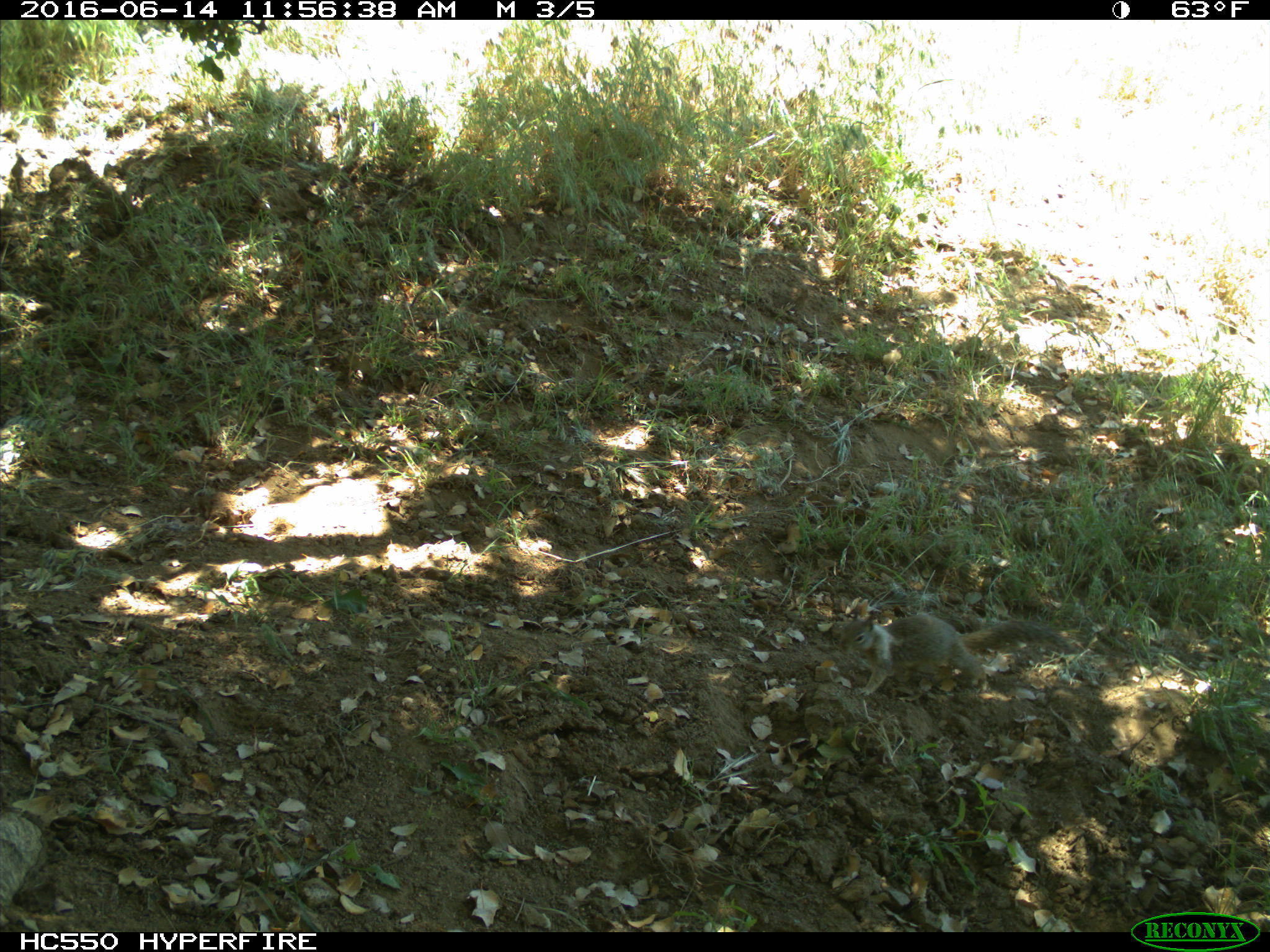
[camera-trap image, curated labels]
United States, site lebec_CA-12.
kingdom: Animalia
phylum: Chordata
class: Mammalia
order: Rodentia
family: Sciuridae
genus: Otospermophilus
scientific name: Otospermophilus beecheyi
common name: california ground squirrel